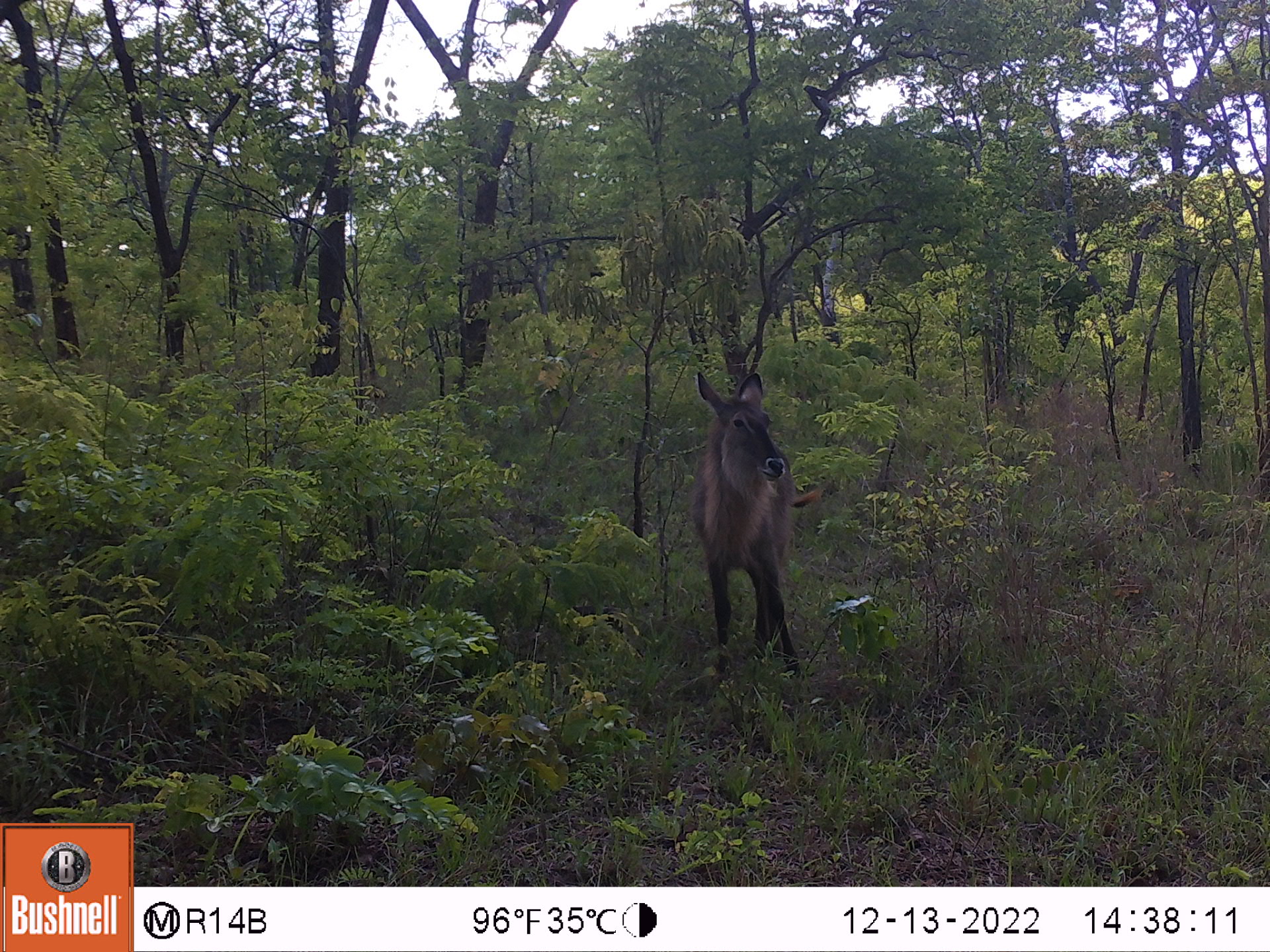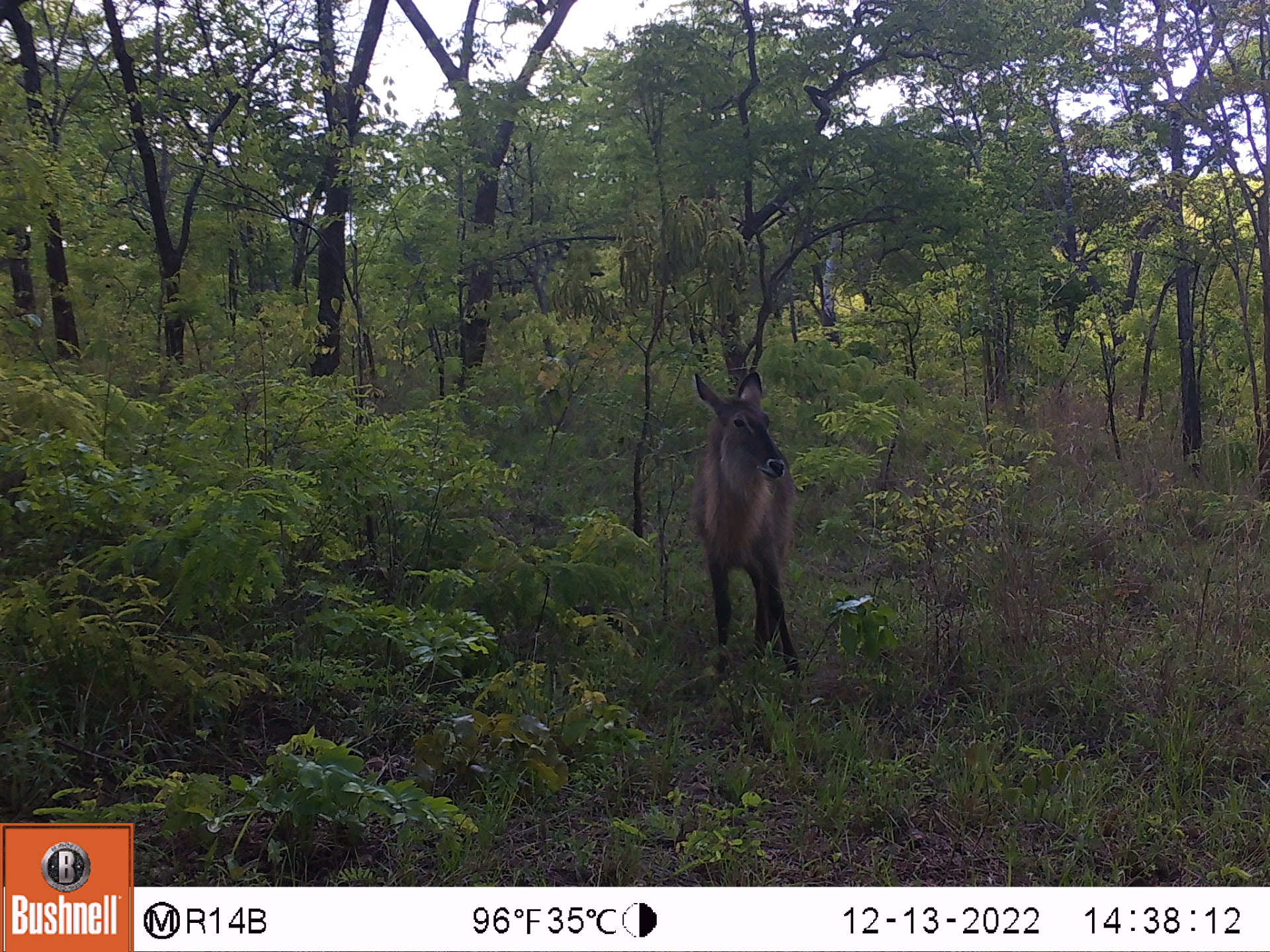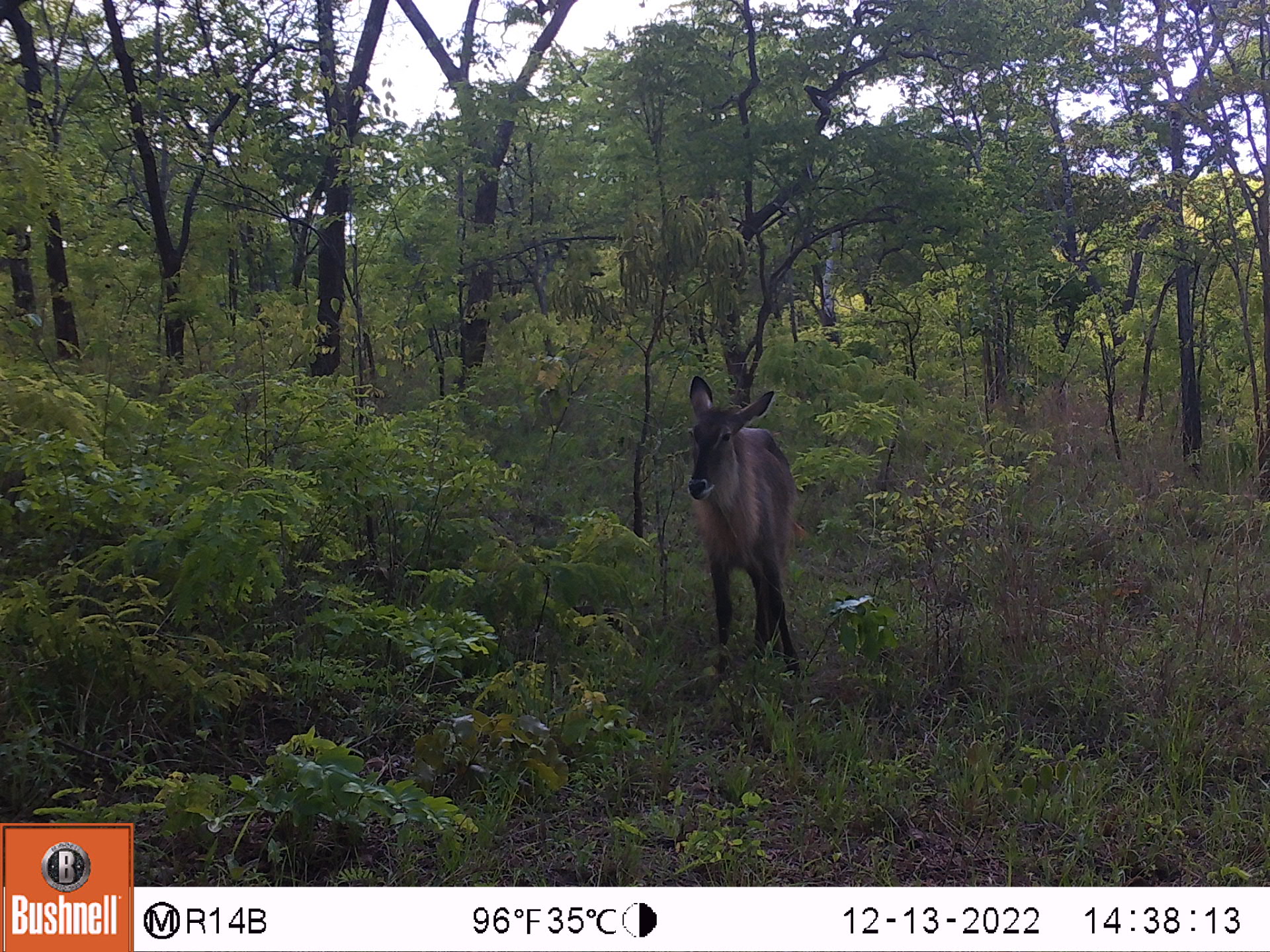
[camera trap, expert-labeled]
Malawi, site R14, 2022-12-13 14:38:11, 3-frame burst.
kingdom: Animalia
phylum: Chordata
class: Mammalia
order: Artiodactyla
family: Bovidae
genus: Kobus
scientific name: Kobus ellipsiprymnus ellipsiprymnus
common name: common waterbuck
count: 1